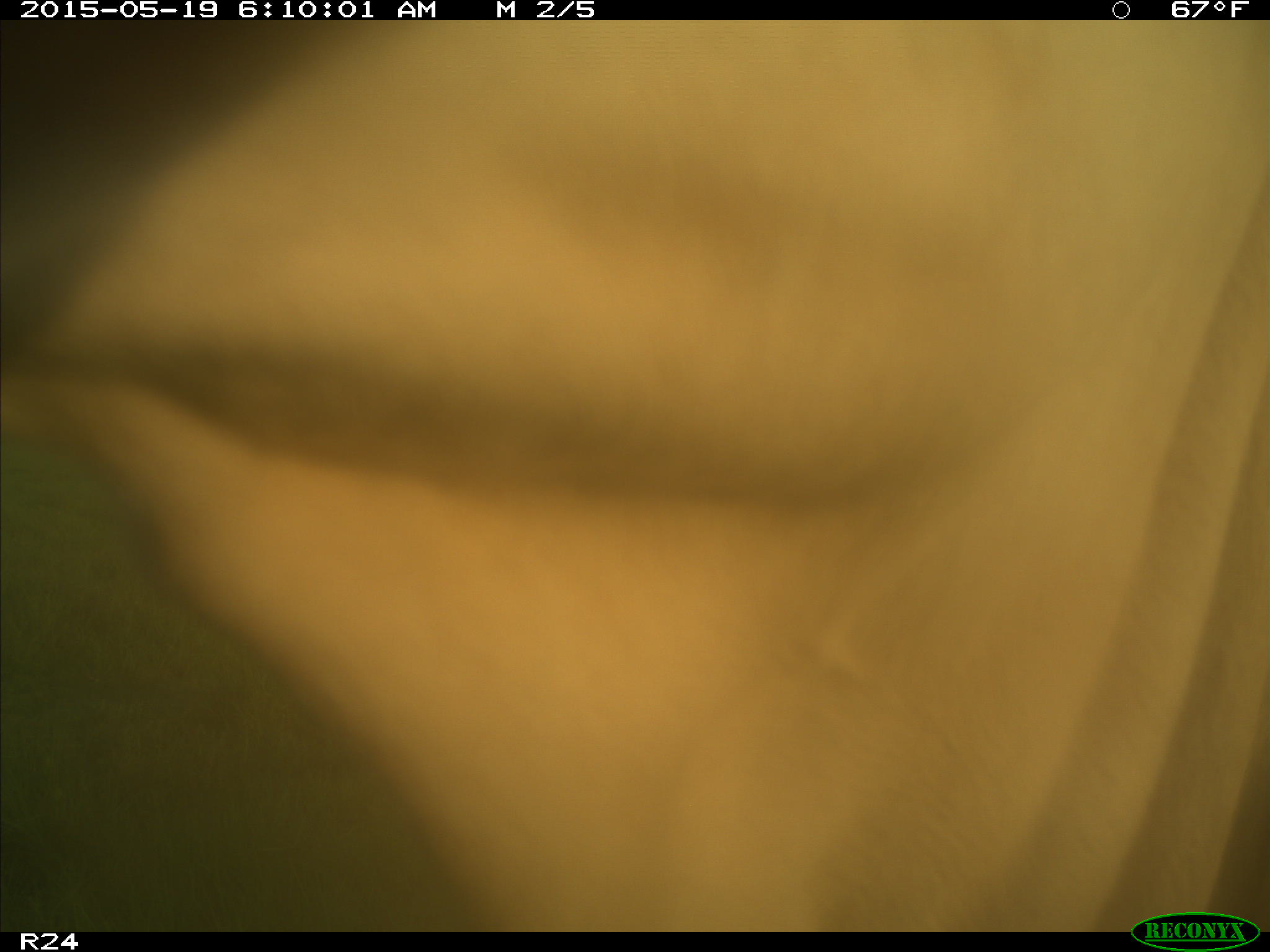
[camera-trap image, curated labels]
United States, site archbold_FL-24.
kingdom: Animalia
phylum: Chordata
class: Mammalia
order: Artiodactyla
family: Bovidae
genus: Bos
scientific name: Bos taurus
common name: domestic cow